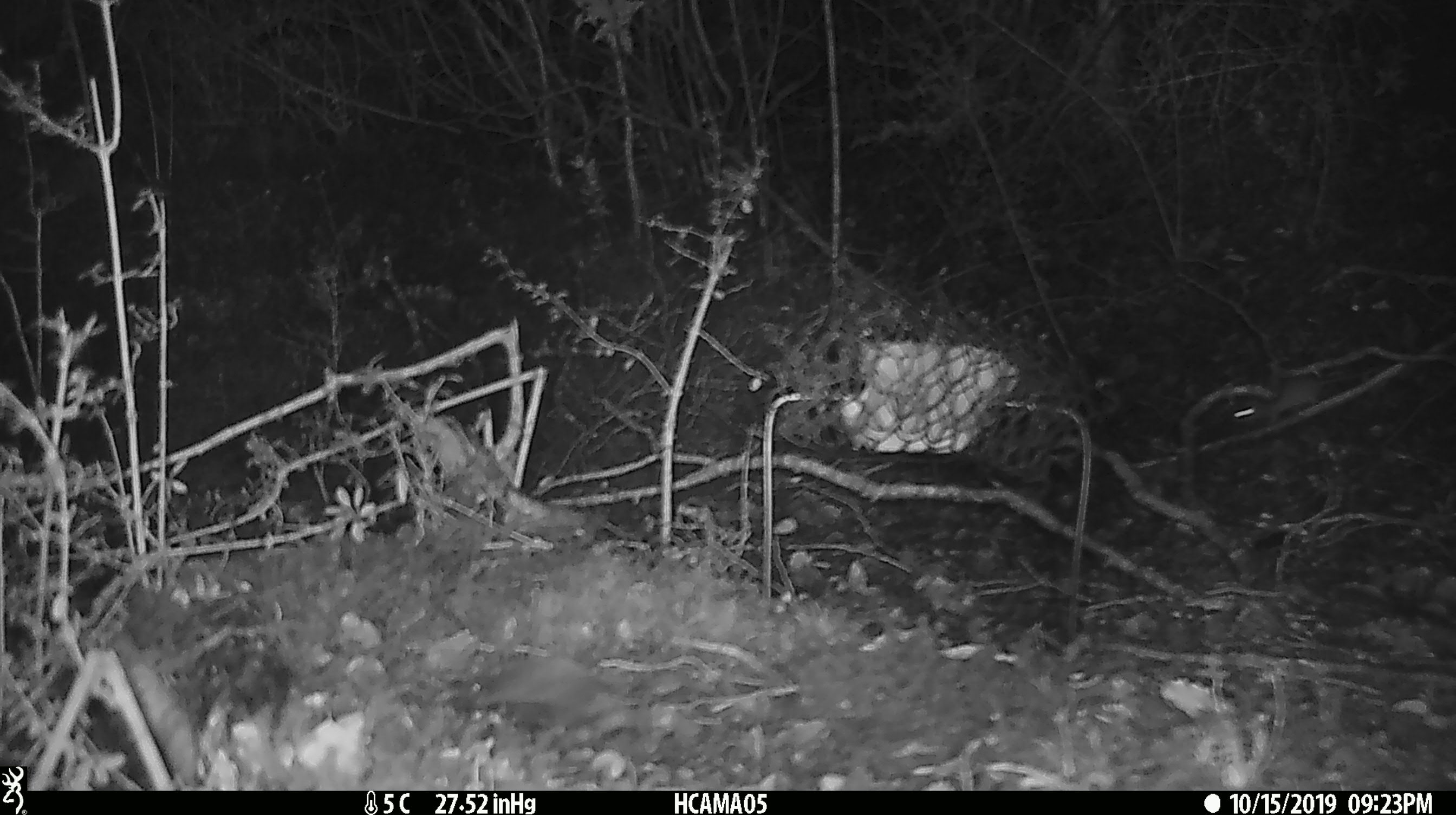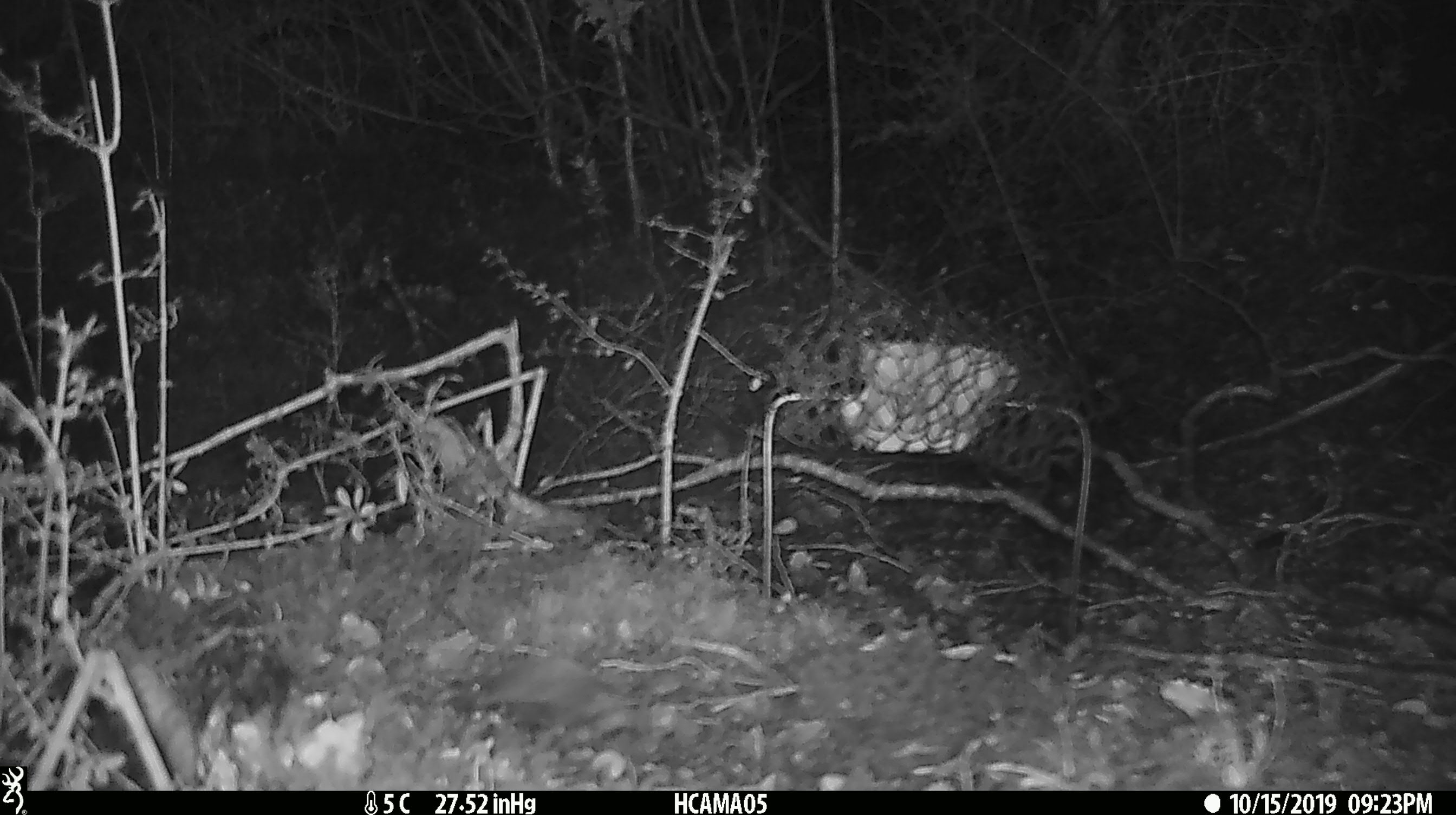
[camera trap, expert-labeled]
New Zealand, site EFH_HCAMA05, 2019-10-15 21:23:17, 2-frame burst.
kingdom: Animalia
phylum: Chordata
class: Mammalia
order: Rodentia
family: Muridae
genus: Mus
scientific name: Mus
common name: mouse